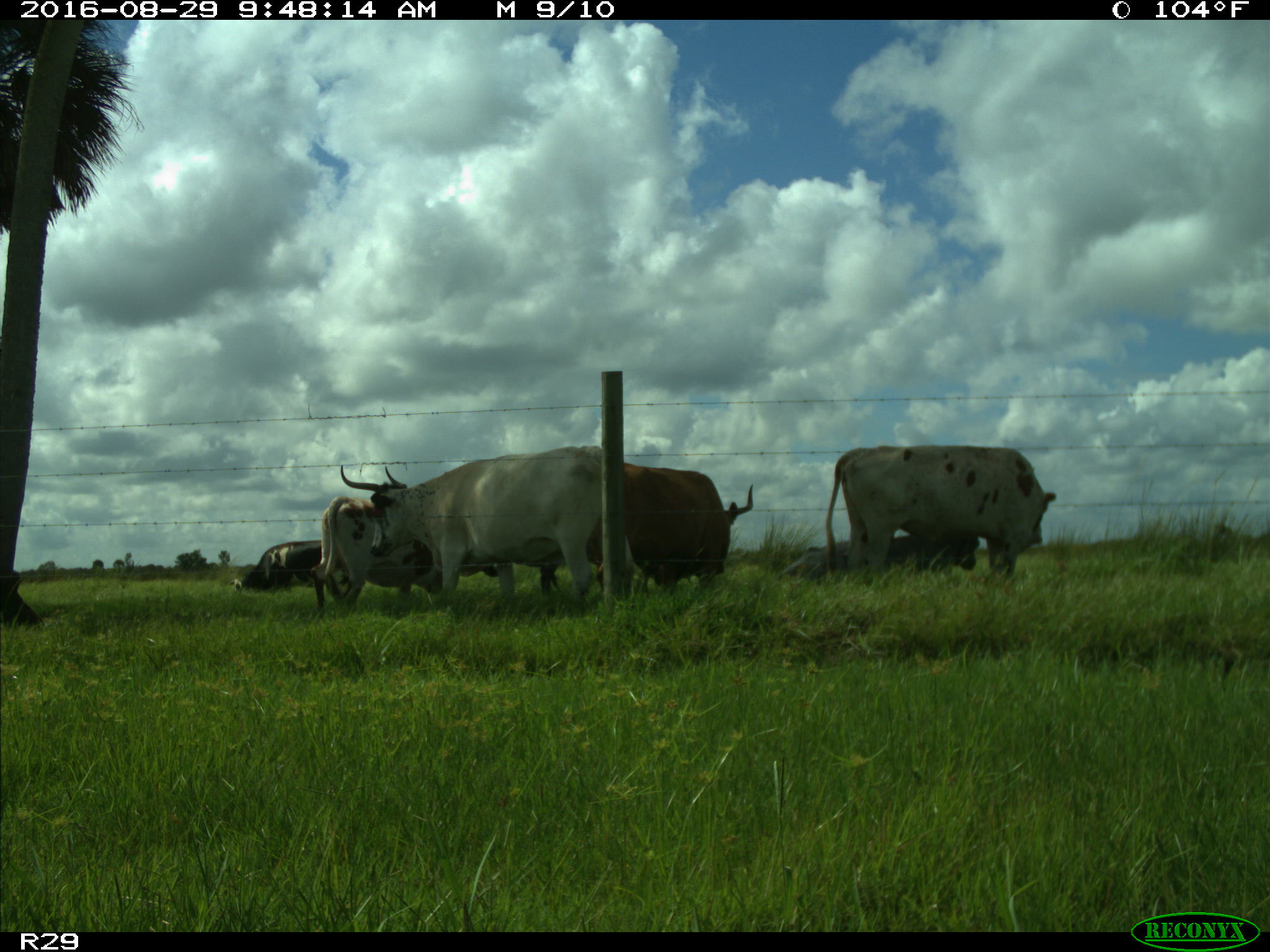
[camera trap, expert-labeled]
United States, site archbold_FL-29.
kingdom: Animalia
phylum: Chordata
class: Mammalia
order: Artiodactyla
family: Bovidae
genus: Bos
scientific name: Bos taurus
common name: domestic cow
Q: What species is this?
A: Bos taurus (domestic cow).